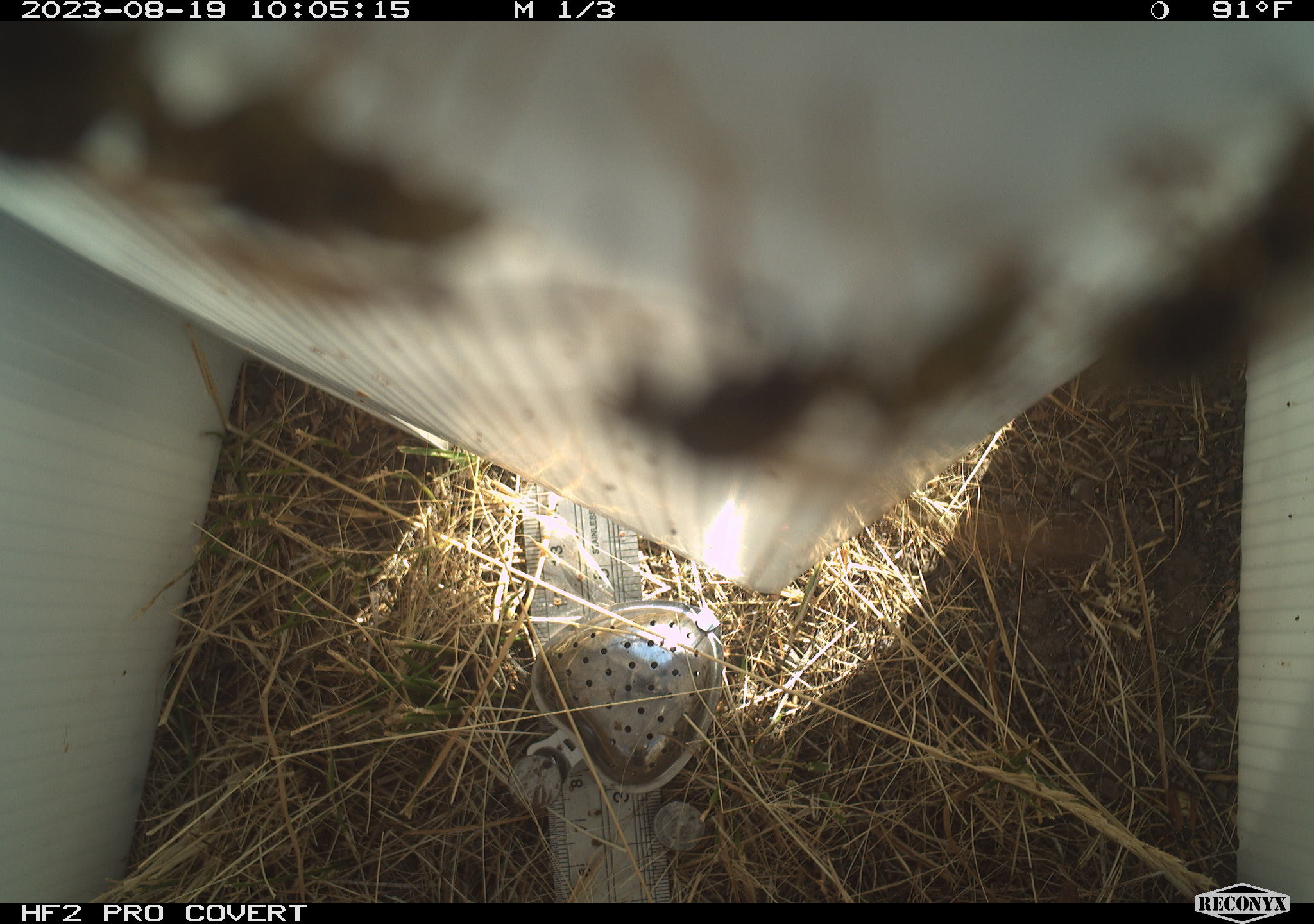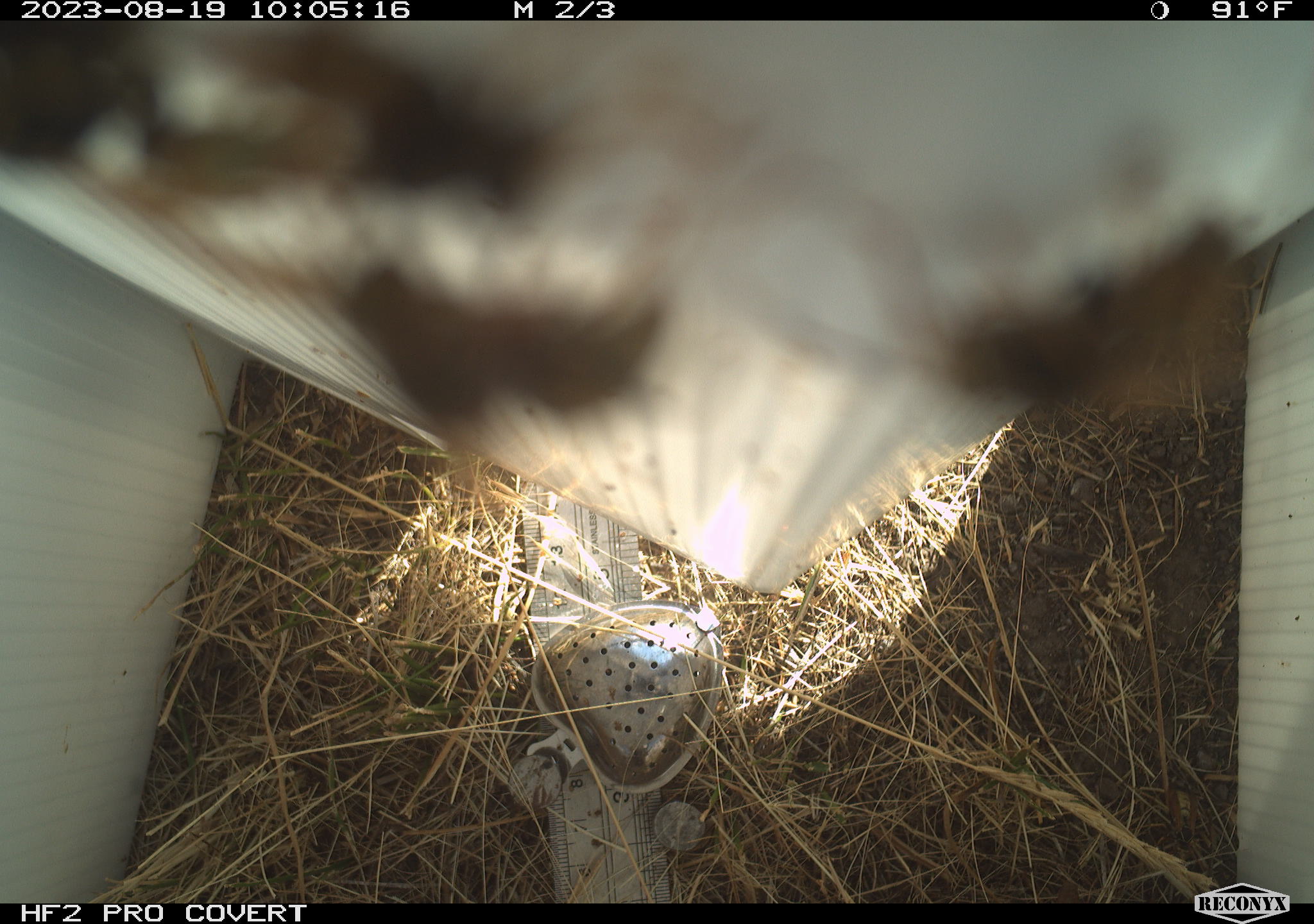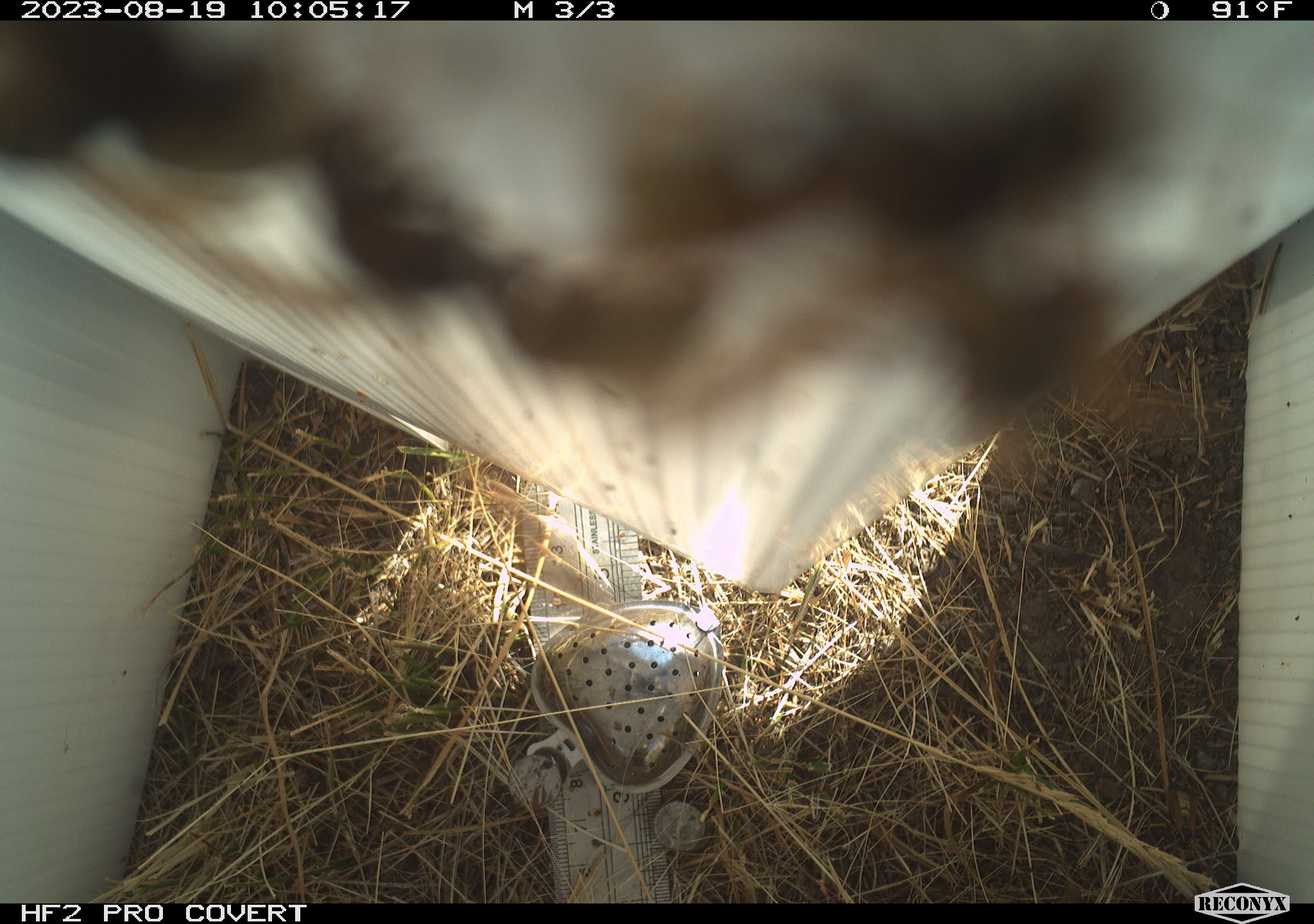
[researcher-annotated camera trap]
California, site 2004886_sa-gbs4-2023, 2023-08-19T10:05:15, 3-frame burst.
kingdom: Animalia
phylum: Arthropoda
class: Insecta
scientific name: Insecta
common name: insect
Insect (Insecta).